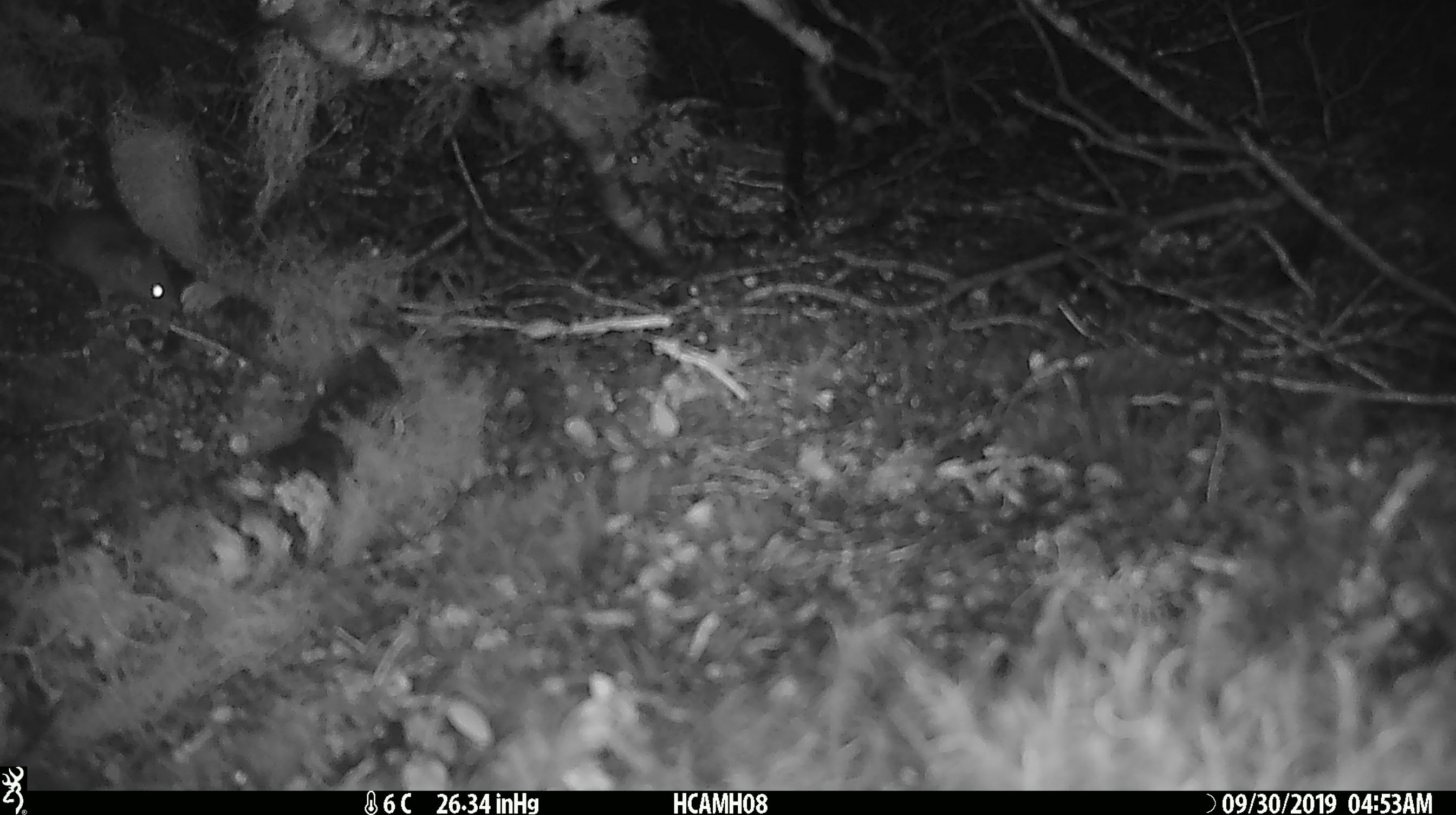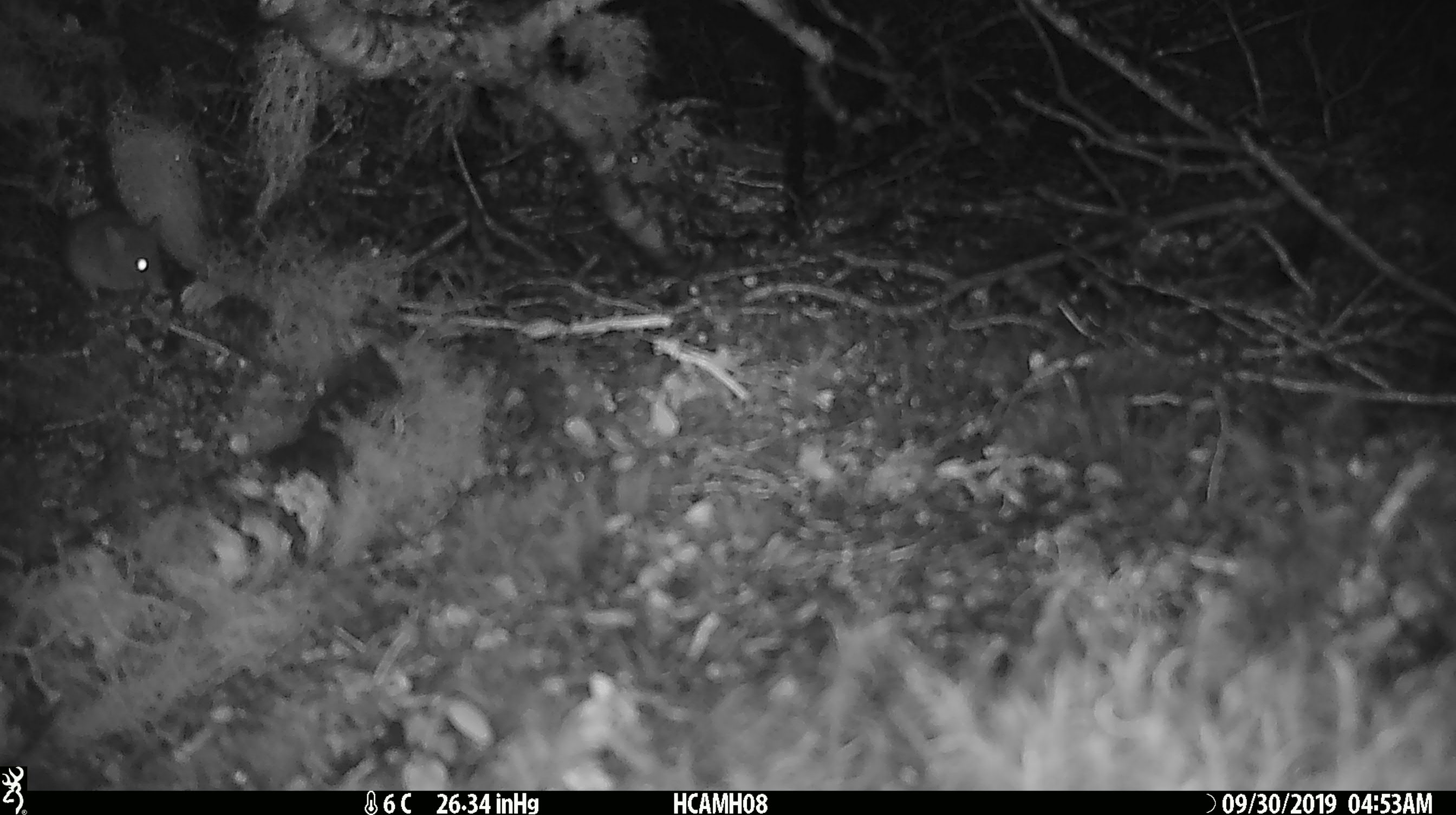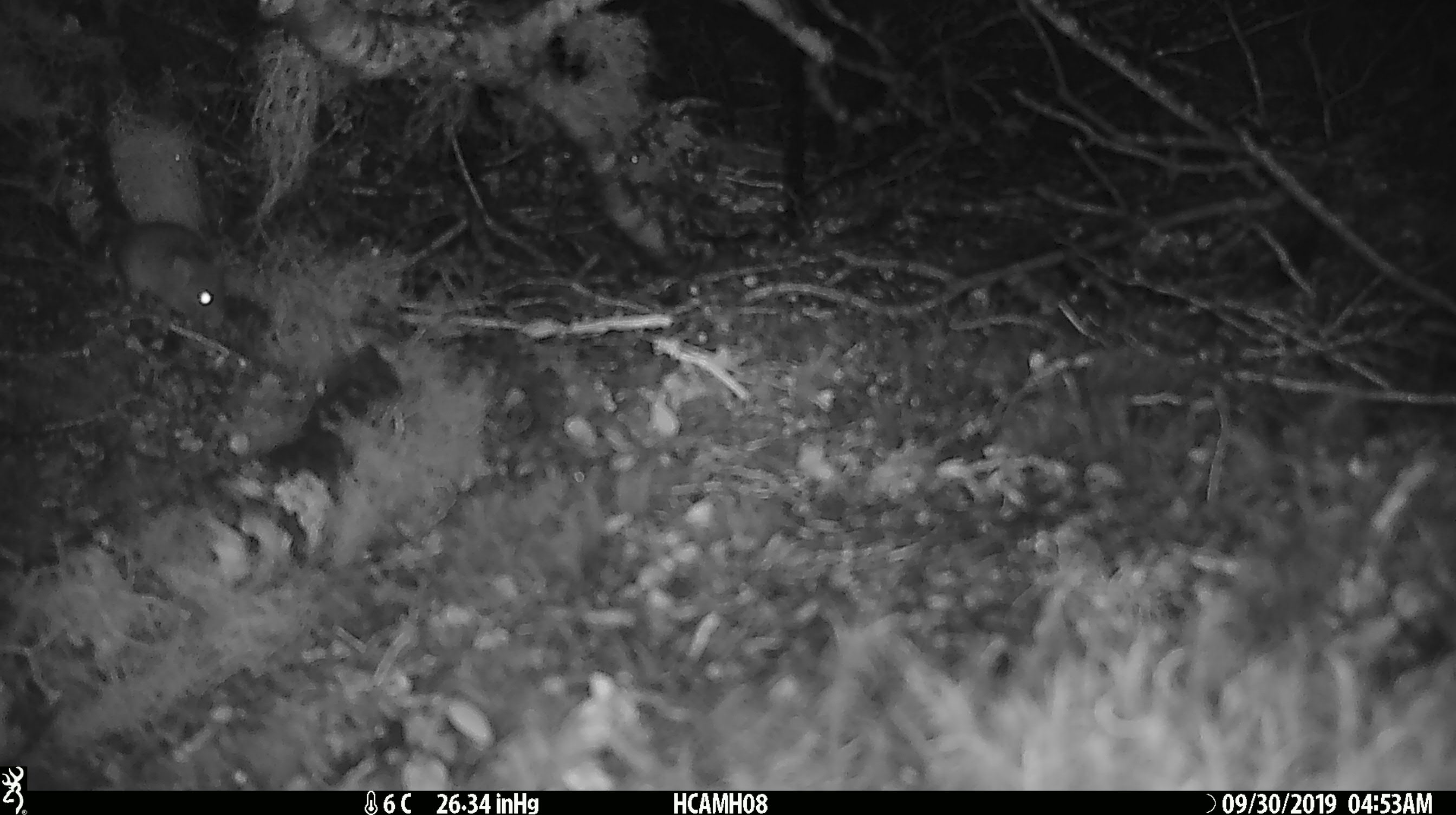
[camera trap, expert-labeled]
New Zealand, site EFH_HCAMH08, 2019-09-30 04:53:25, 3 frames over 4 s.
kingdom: Animalia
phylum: Chordata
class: Mammalia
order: Rodentia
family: Muridae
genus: Mus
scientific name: Mus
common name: mouse